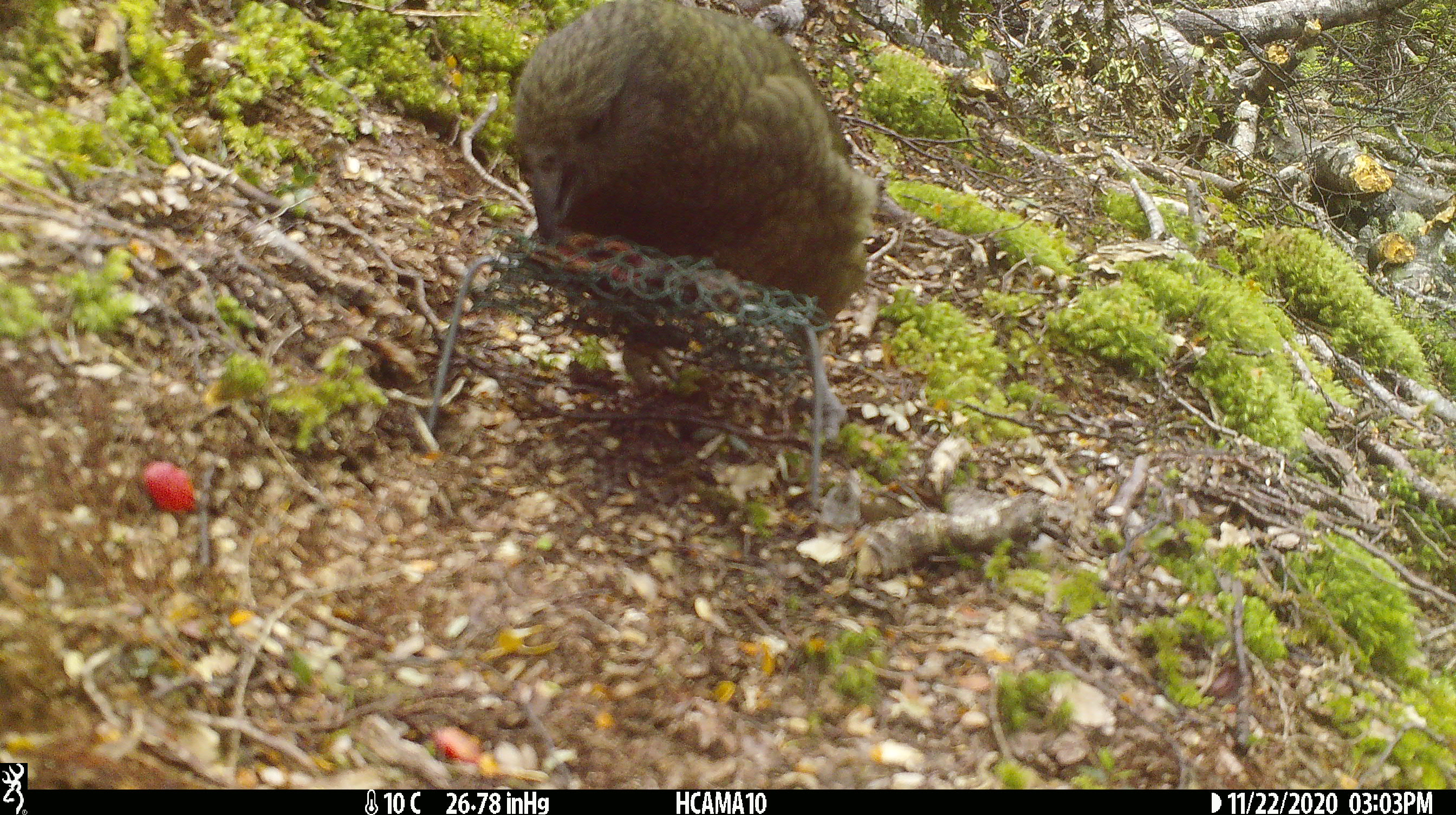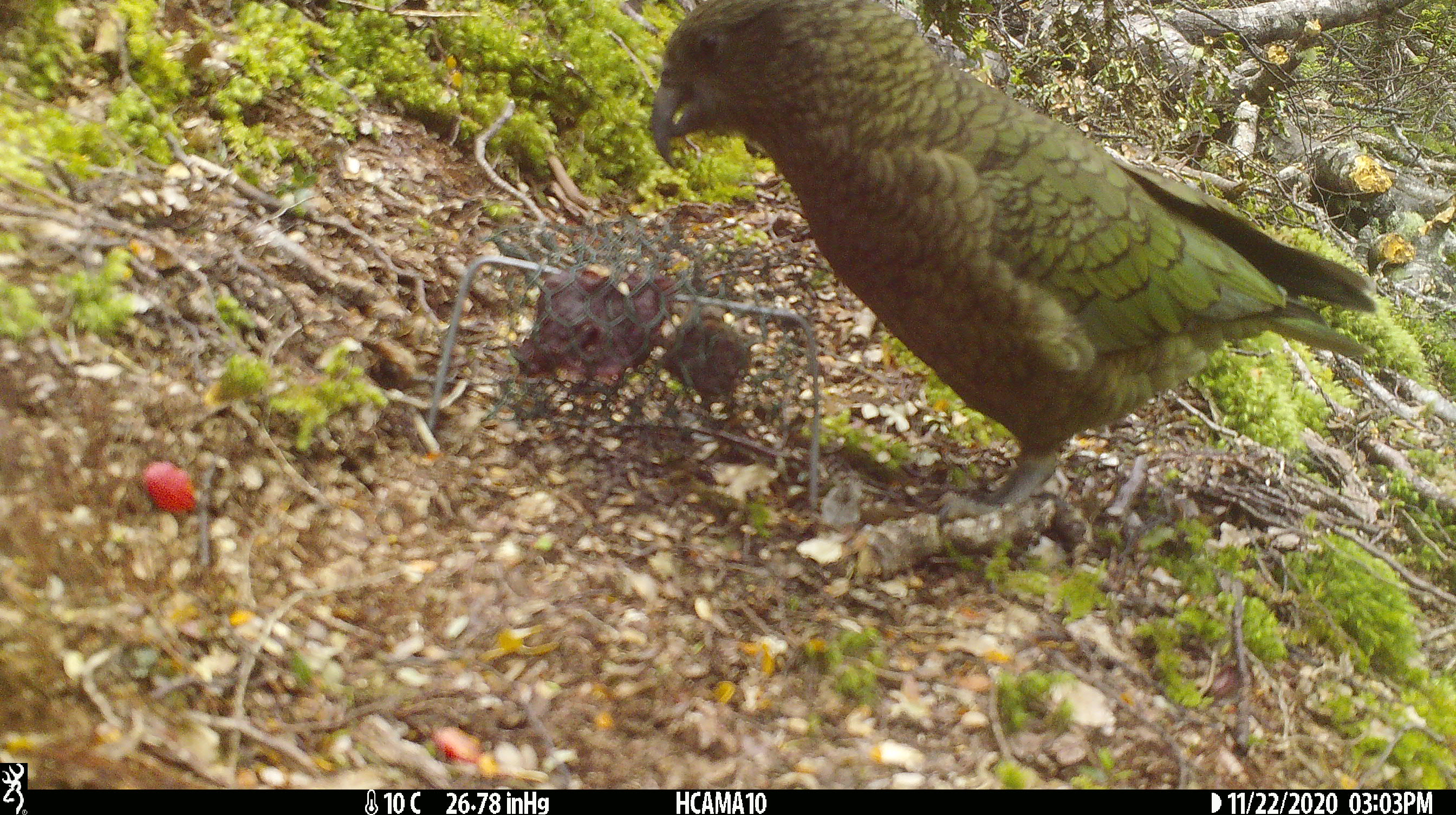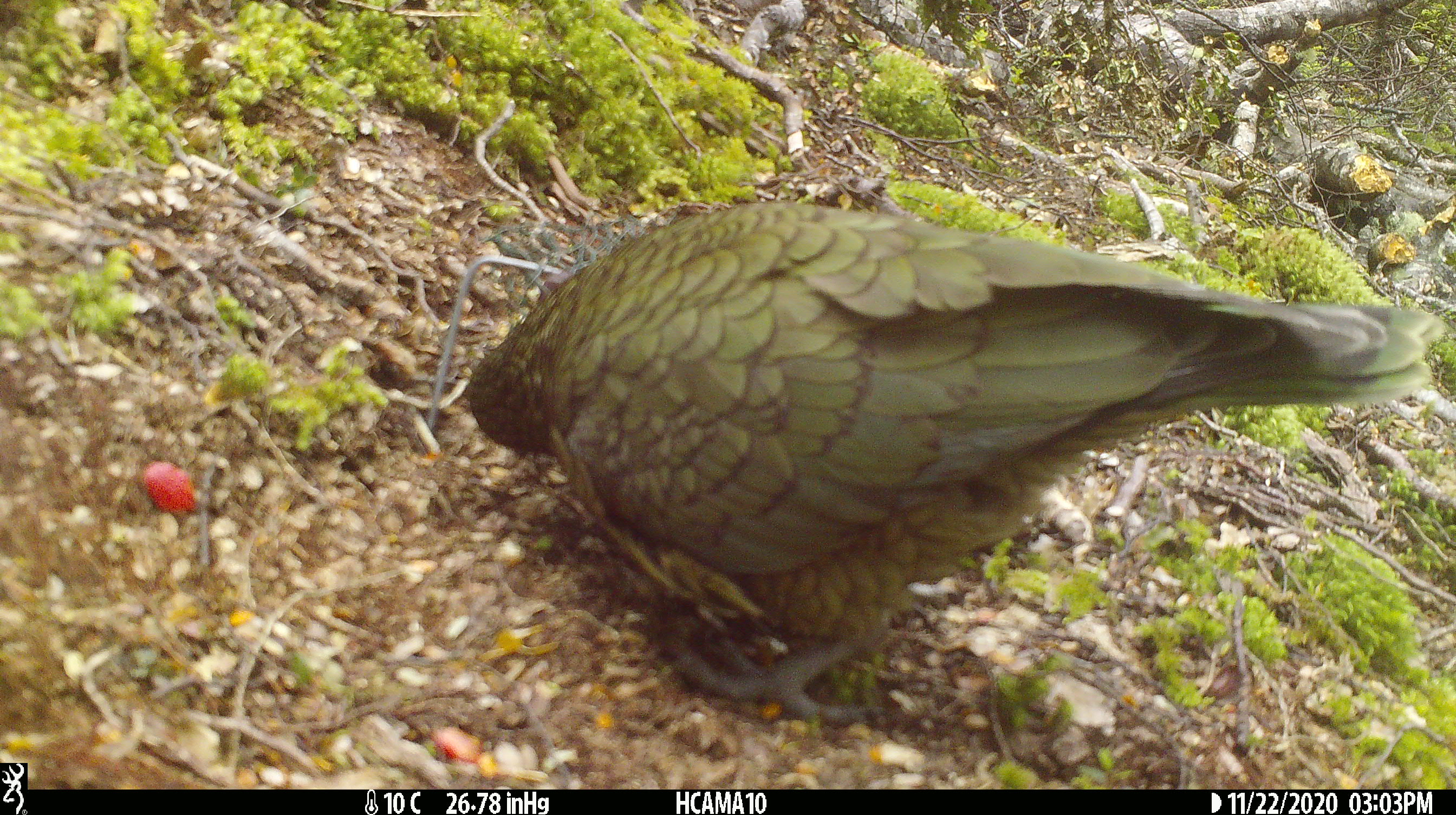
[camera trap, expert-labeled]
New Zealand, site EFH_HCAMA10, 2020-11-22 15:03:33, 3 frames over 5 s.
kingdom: Animalia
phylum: Chordata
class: Aves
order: Psittaciformes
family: Strigopidae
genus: Nestor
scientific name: Nestor notabilis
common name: kea